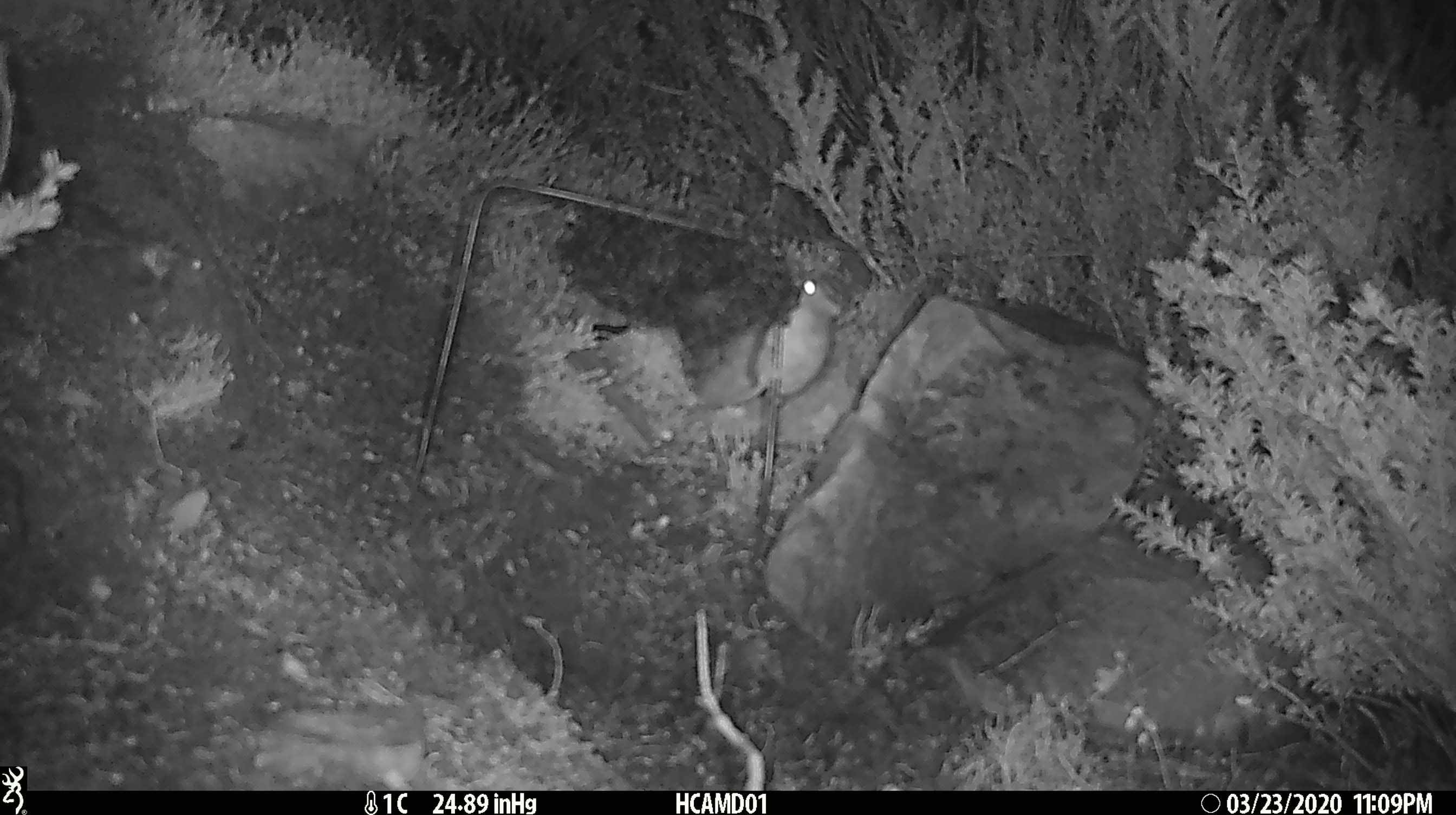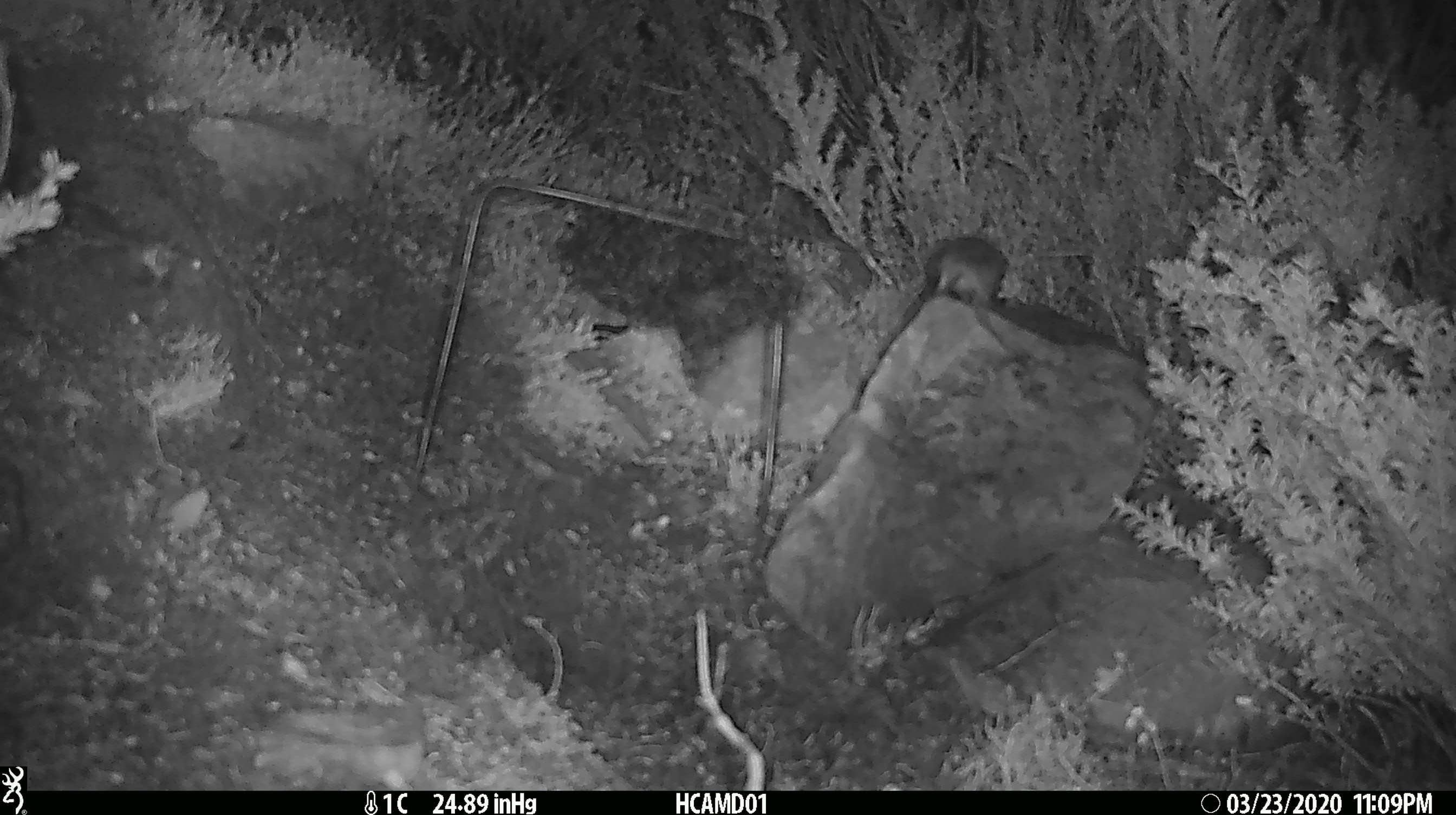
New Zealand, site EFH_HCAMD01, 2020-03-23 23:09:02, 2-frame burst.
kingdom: Animalia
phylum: Chordata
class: Mammalia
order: Rodentia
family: Muridae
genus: Mus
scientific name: Mus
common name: mouse